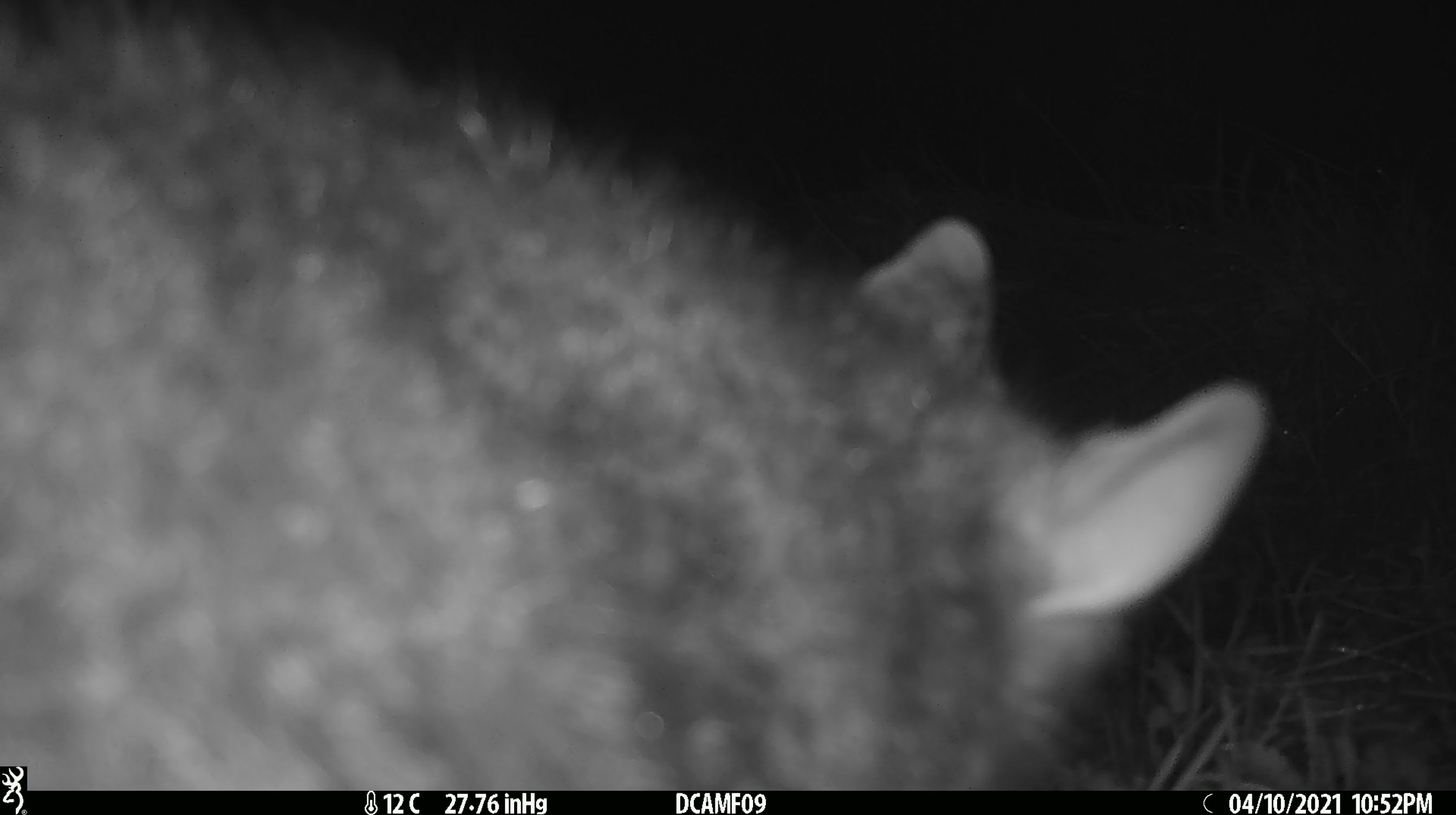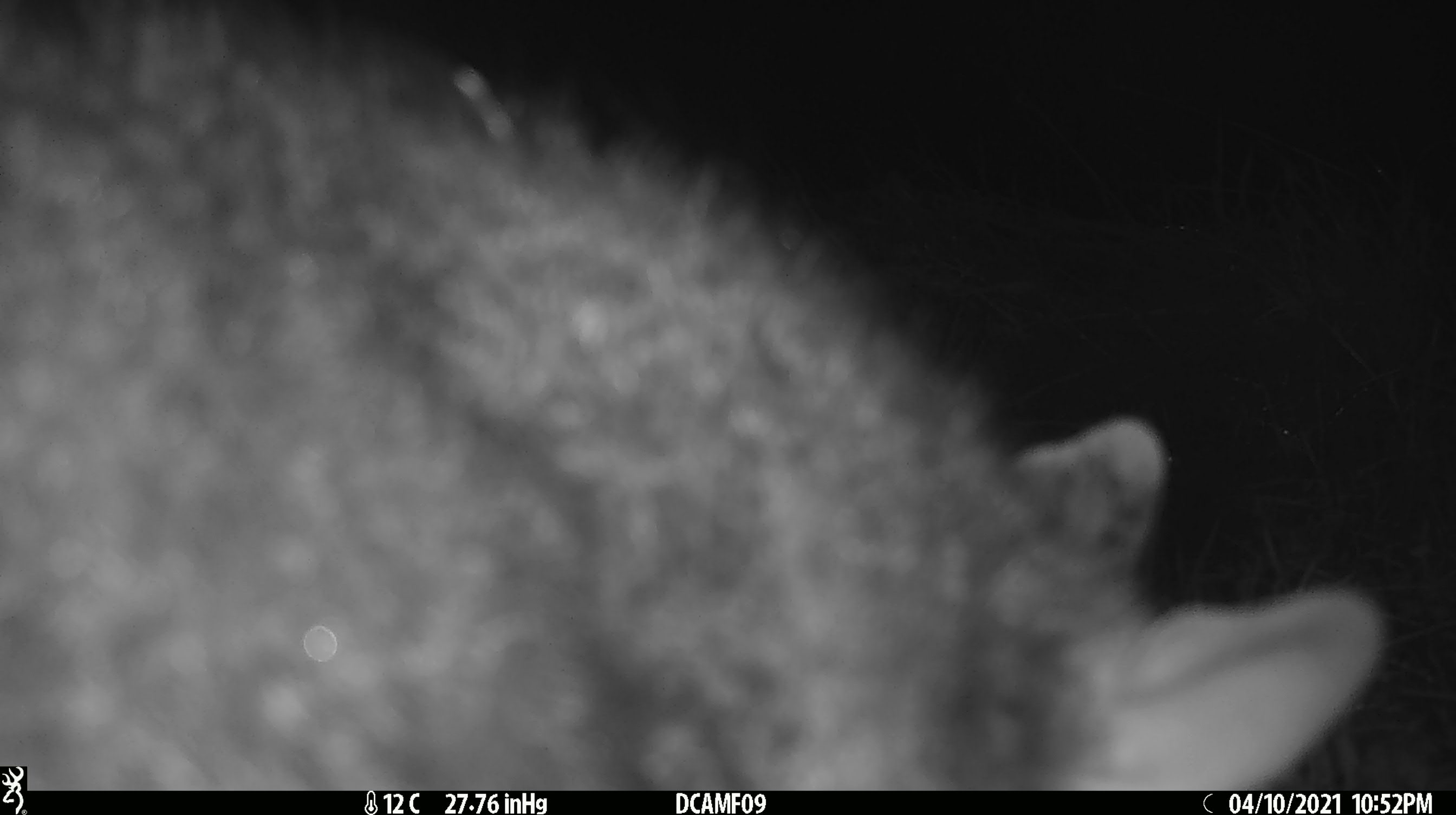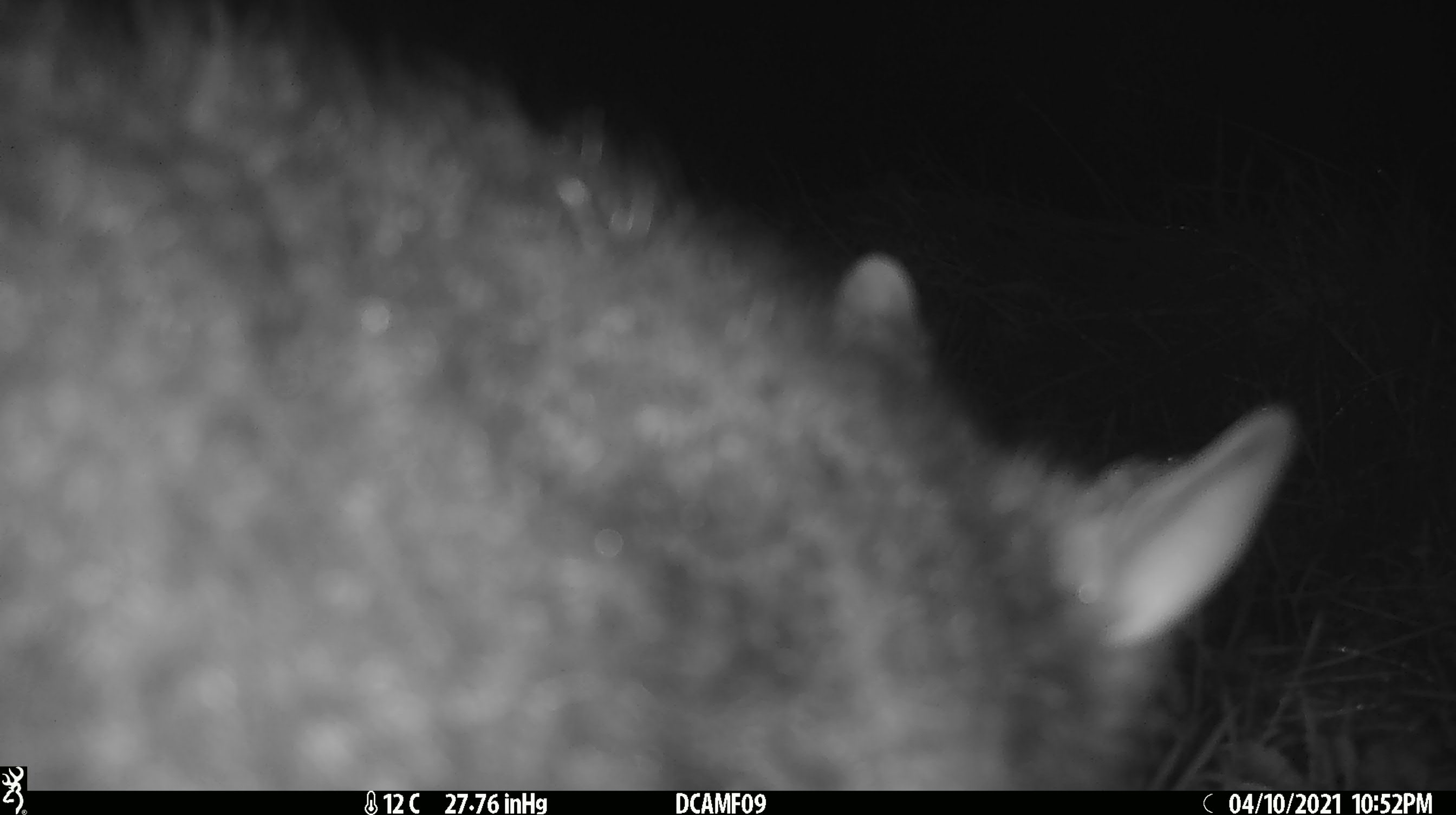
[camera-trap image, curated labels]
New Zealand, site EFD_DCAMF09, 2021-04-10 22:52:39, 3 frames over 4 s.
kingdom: Animalia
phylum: Chordata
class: Mammalia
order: Diprotodontia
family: Phalangeridae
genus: Trichosurus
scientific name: Trichosurus vulpecula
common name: common brushtail possum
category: possum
Possum (common brushtail possum) (Trichosurus vulpecula).